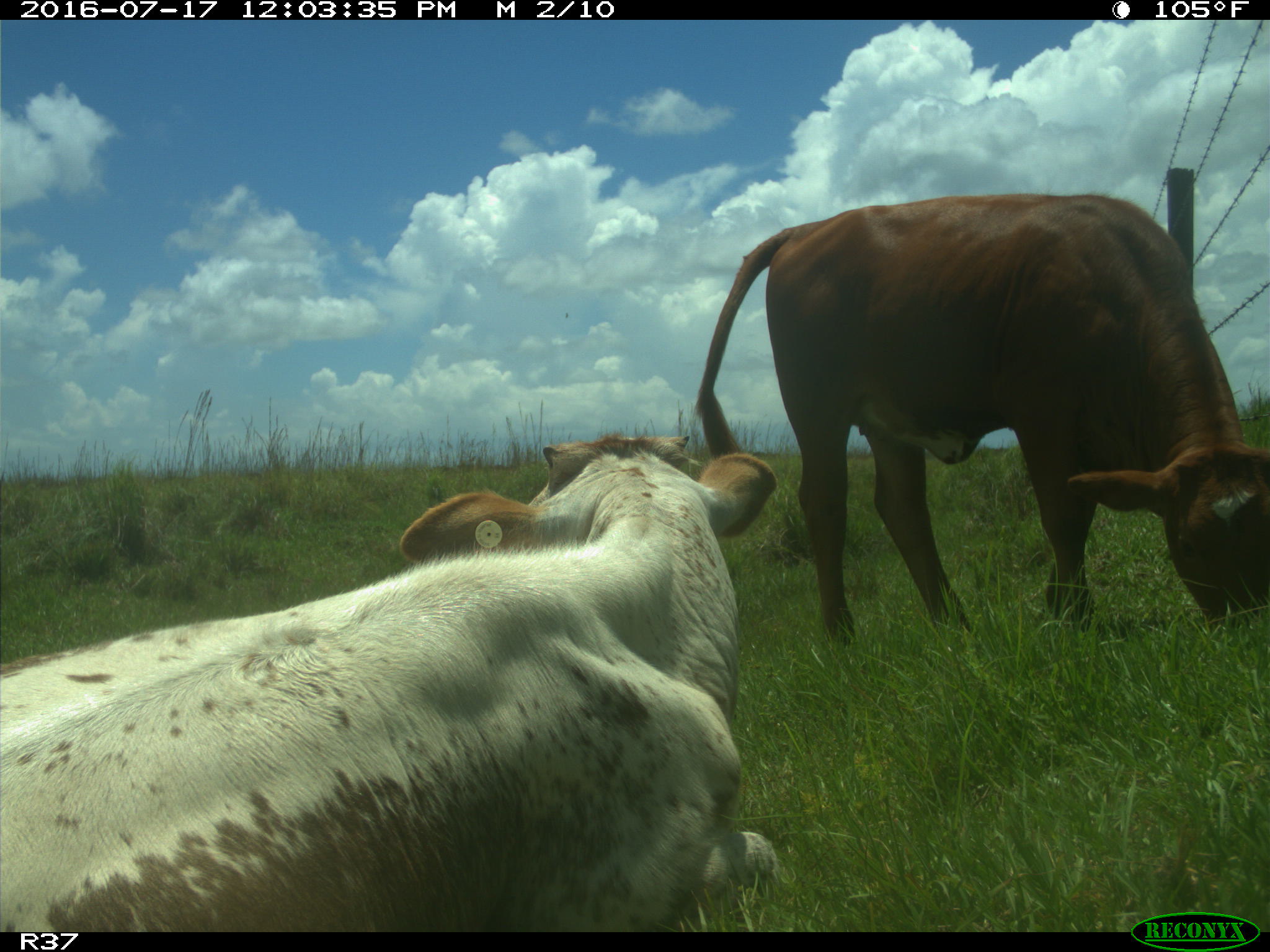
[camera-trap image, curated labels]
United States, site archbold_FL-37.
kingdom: Animalia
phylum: Chordata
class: Mammalia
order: Artiodactyla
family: Bovidae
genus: Bos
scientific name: Bos taurus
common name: domestic cow